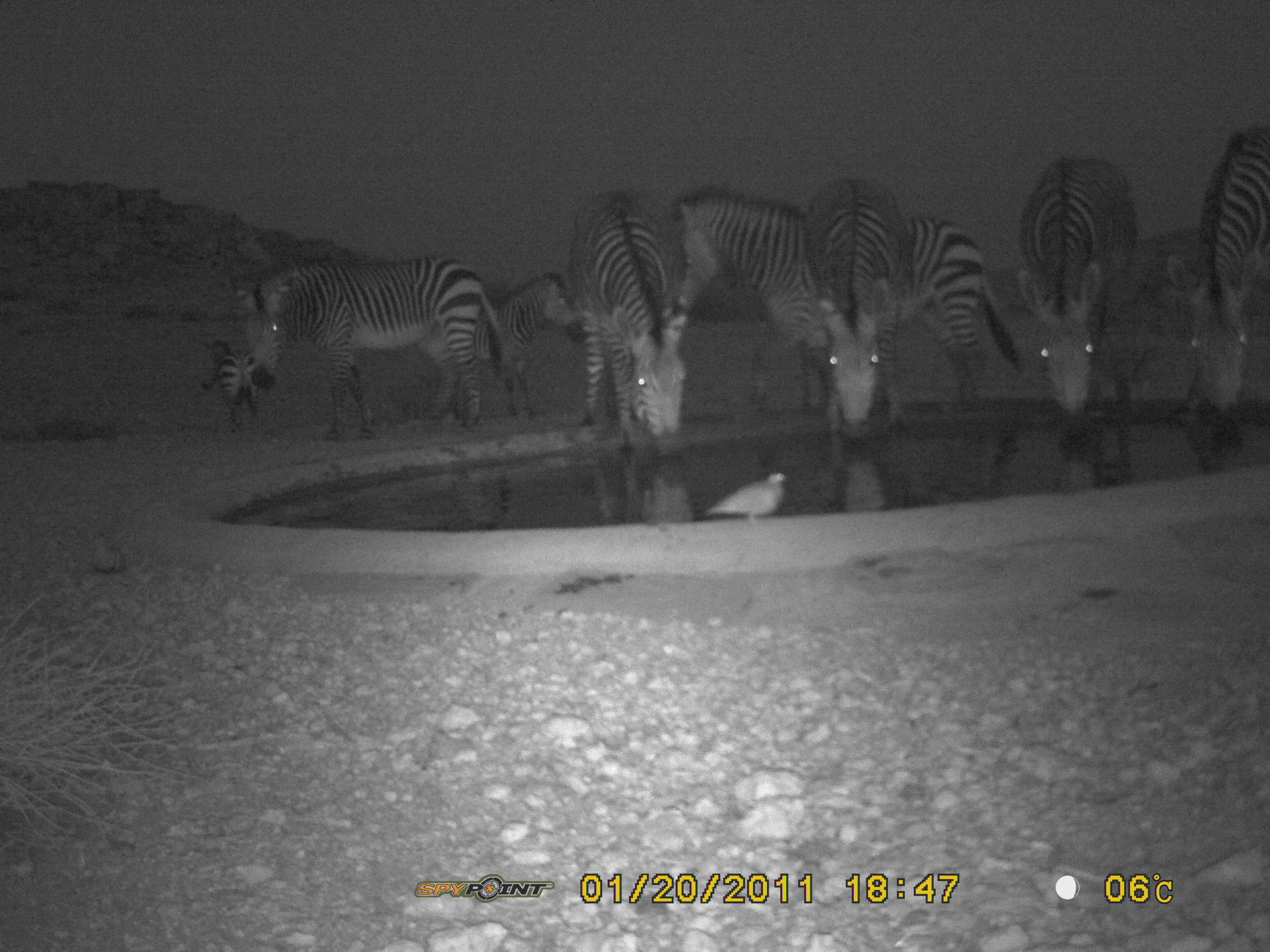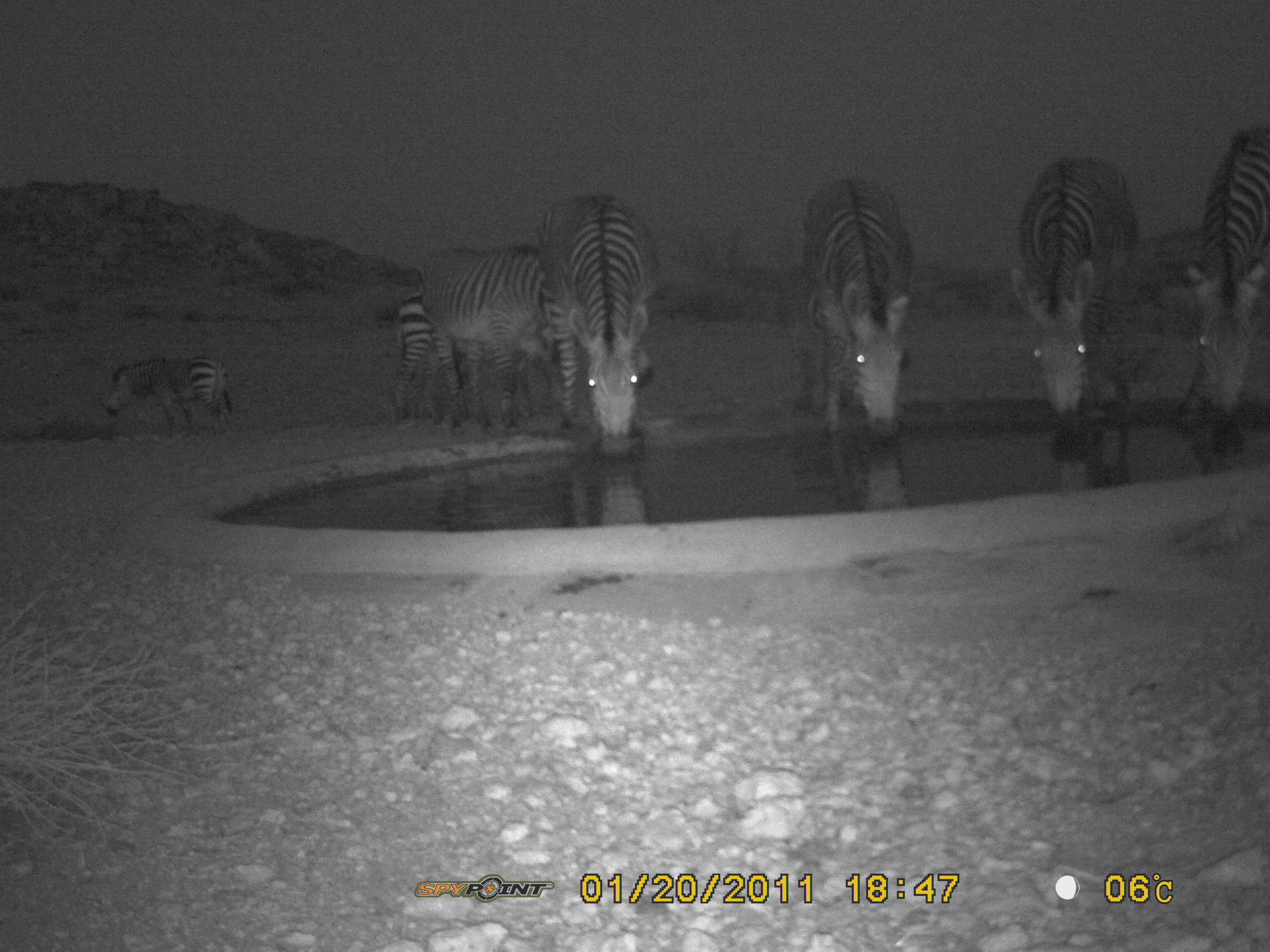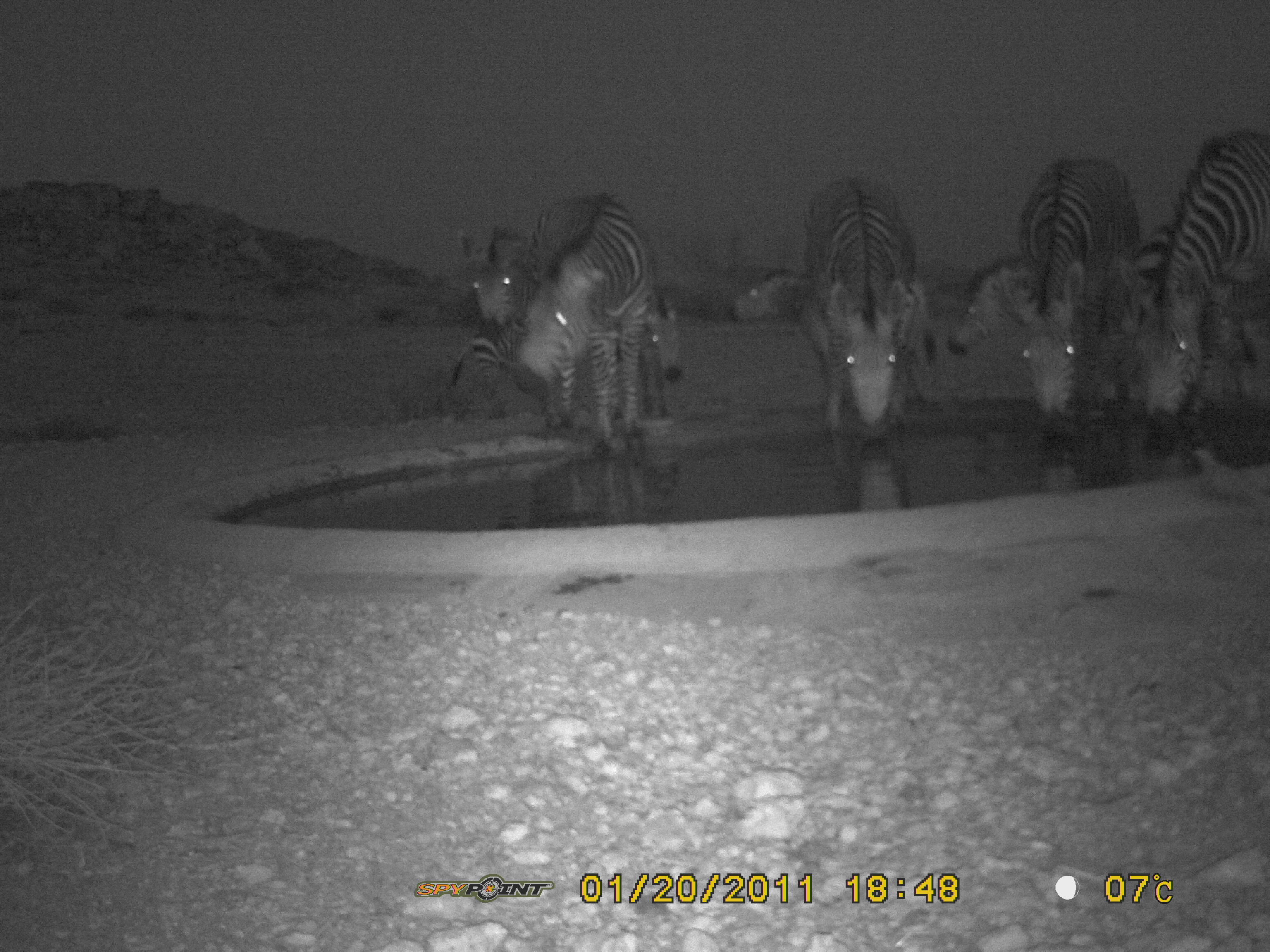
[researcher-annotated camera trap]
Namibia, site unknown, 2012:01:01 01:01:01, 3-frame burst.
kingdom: Animalia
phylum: Chordata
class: Mammalia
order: Perissodactyla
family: Equidae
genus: Equus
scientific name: Equus zebra hartmannae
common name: hartmann's mountain zebra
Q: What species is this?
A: Equus zebra hartmannae (hartmann's mountain zebra).